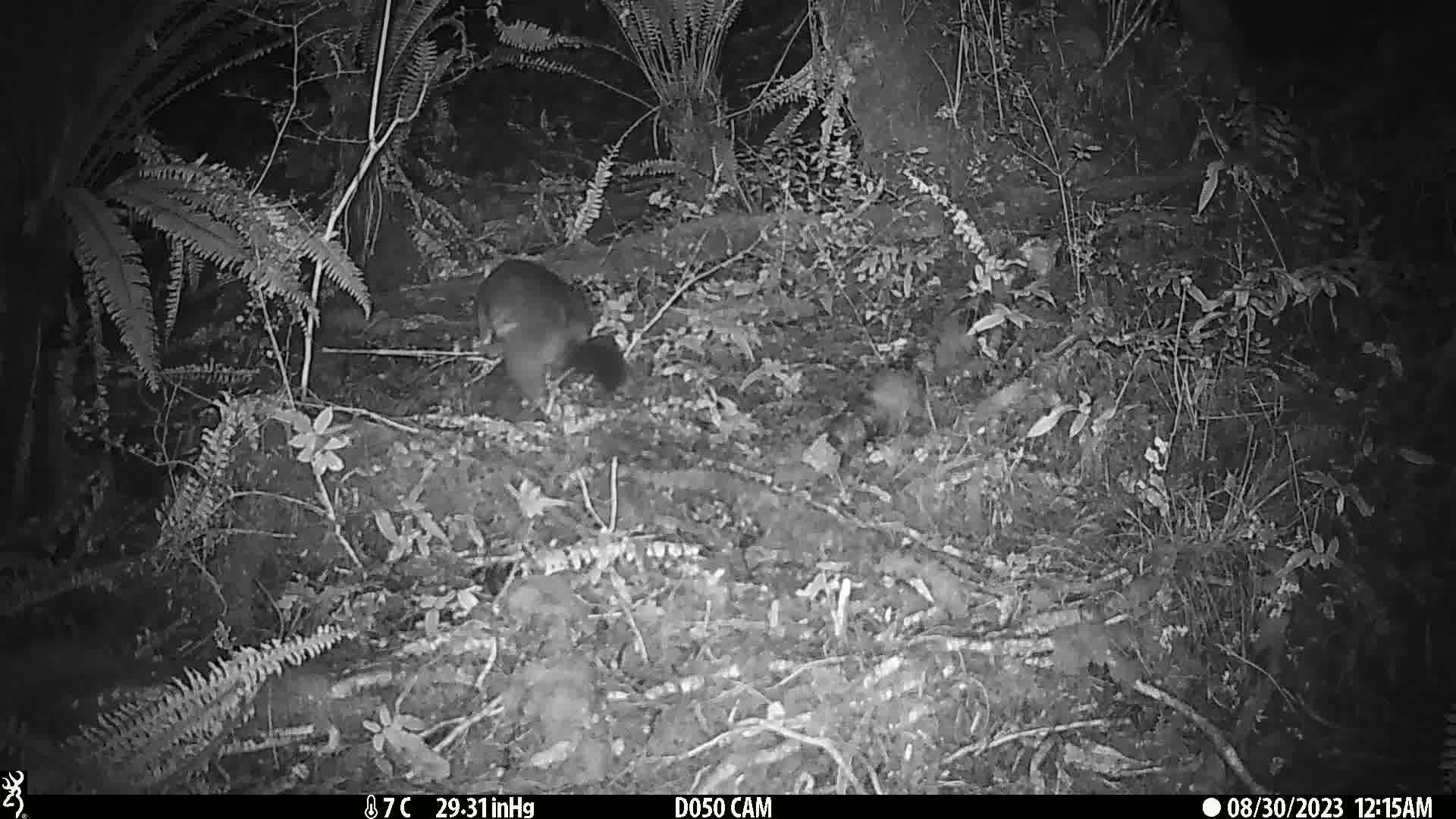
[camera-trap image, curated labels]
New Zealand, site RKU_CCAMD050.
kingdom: Animalia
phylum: Chordata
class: Mammalia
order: Diprotodontia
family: Phalangeridae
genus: Trichosurus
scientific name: Trichosurus vulpecula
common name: common brushtail possum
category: possum